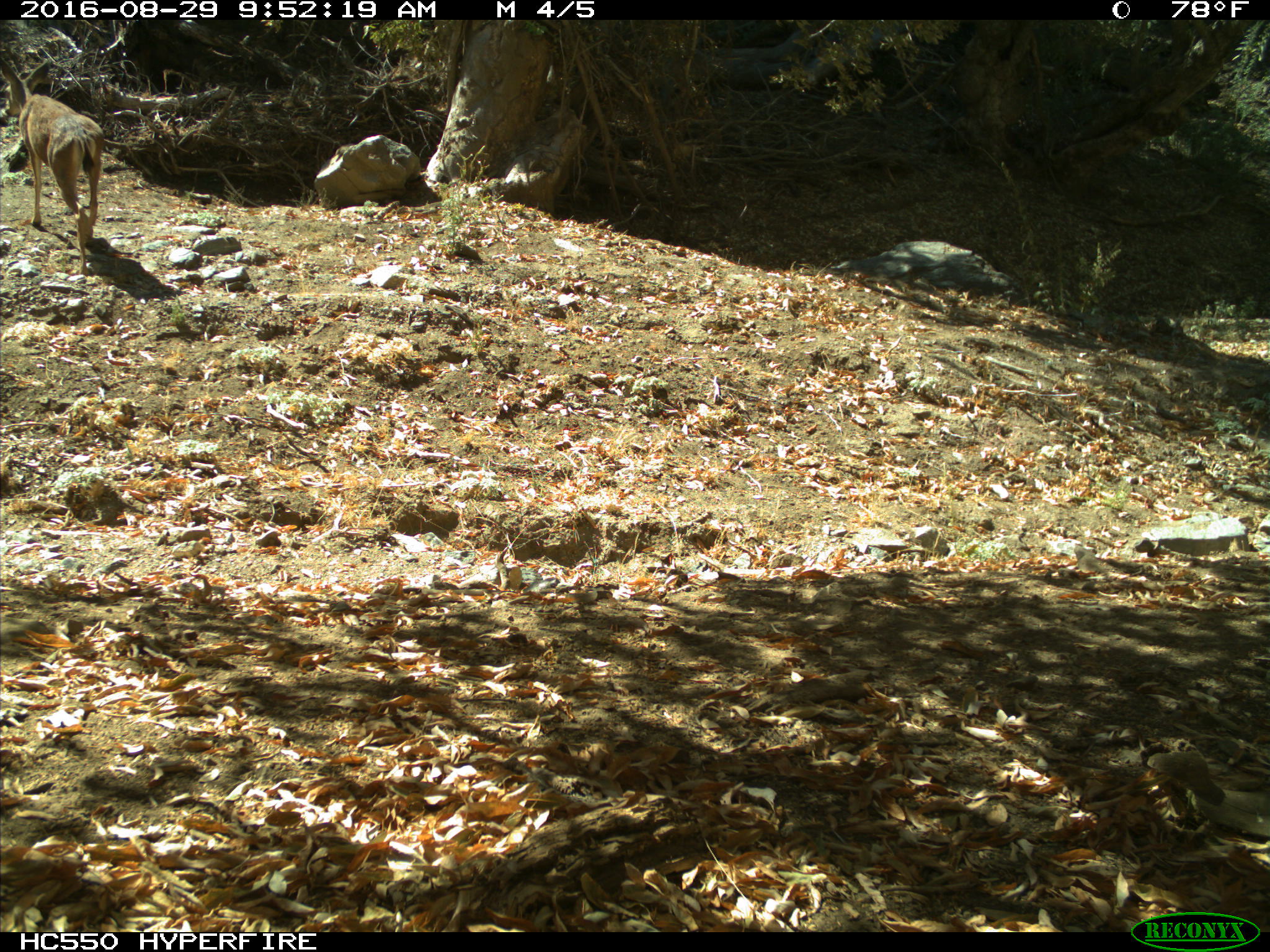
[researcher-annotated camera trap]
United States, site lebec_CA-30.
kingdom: Animalia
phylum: Chordata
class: Mammalia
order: Artiodactyla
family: Cervidae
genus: Odocoileus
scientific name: Odocoileus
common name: deer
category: unidentified deer